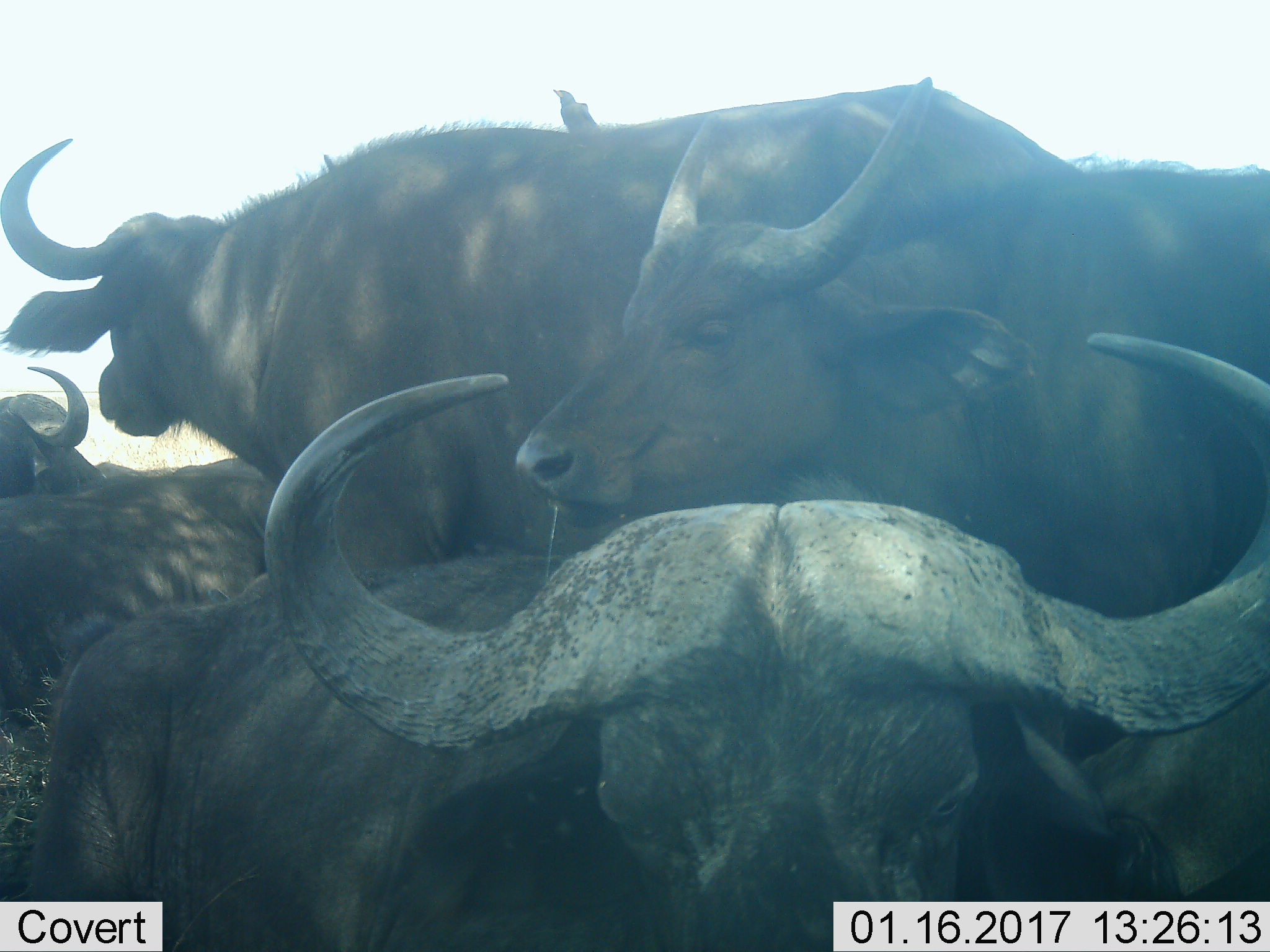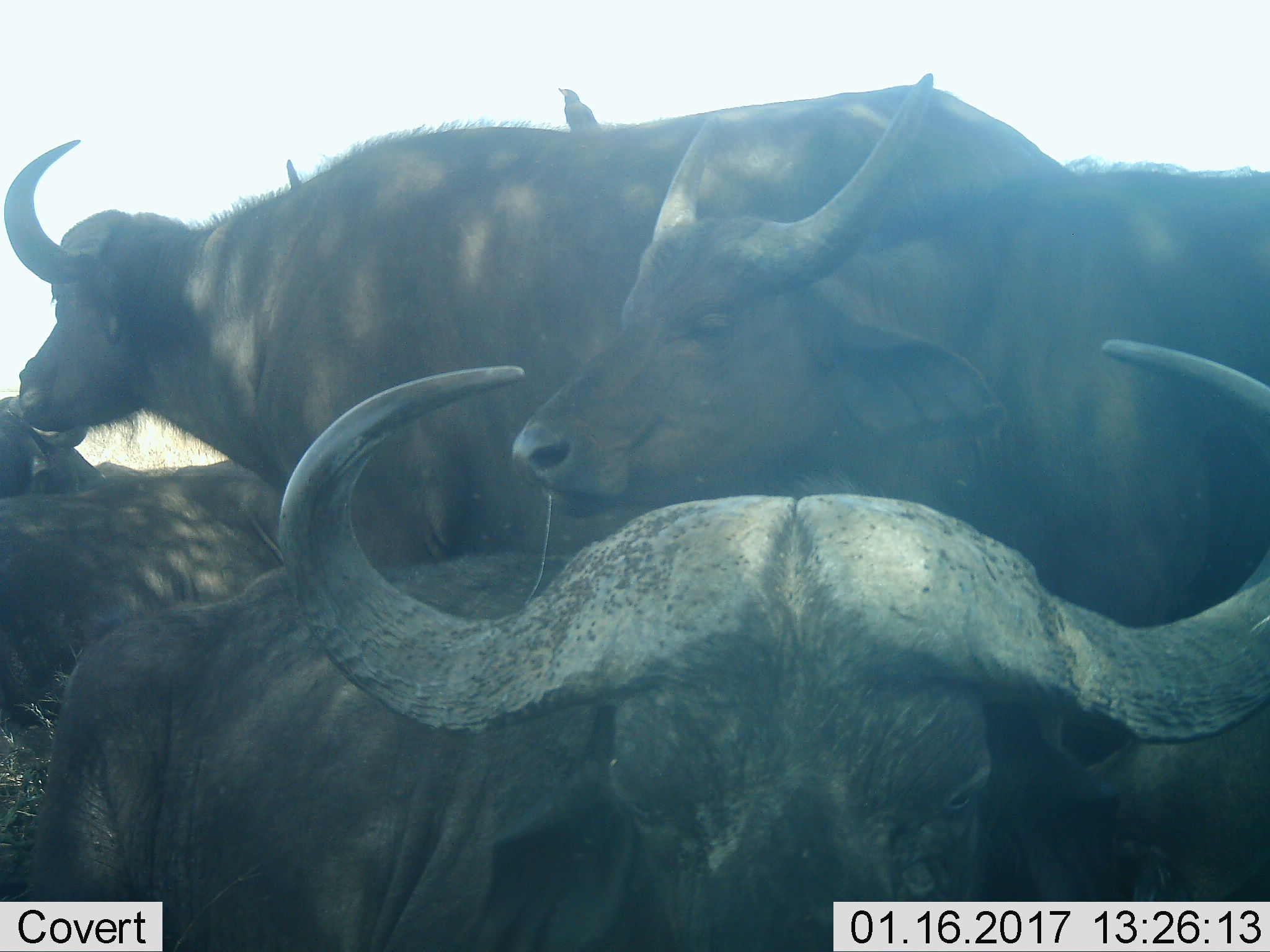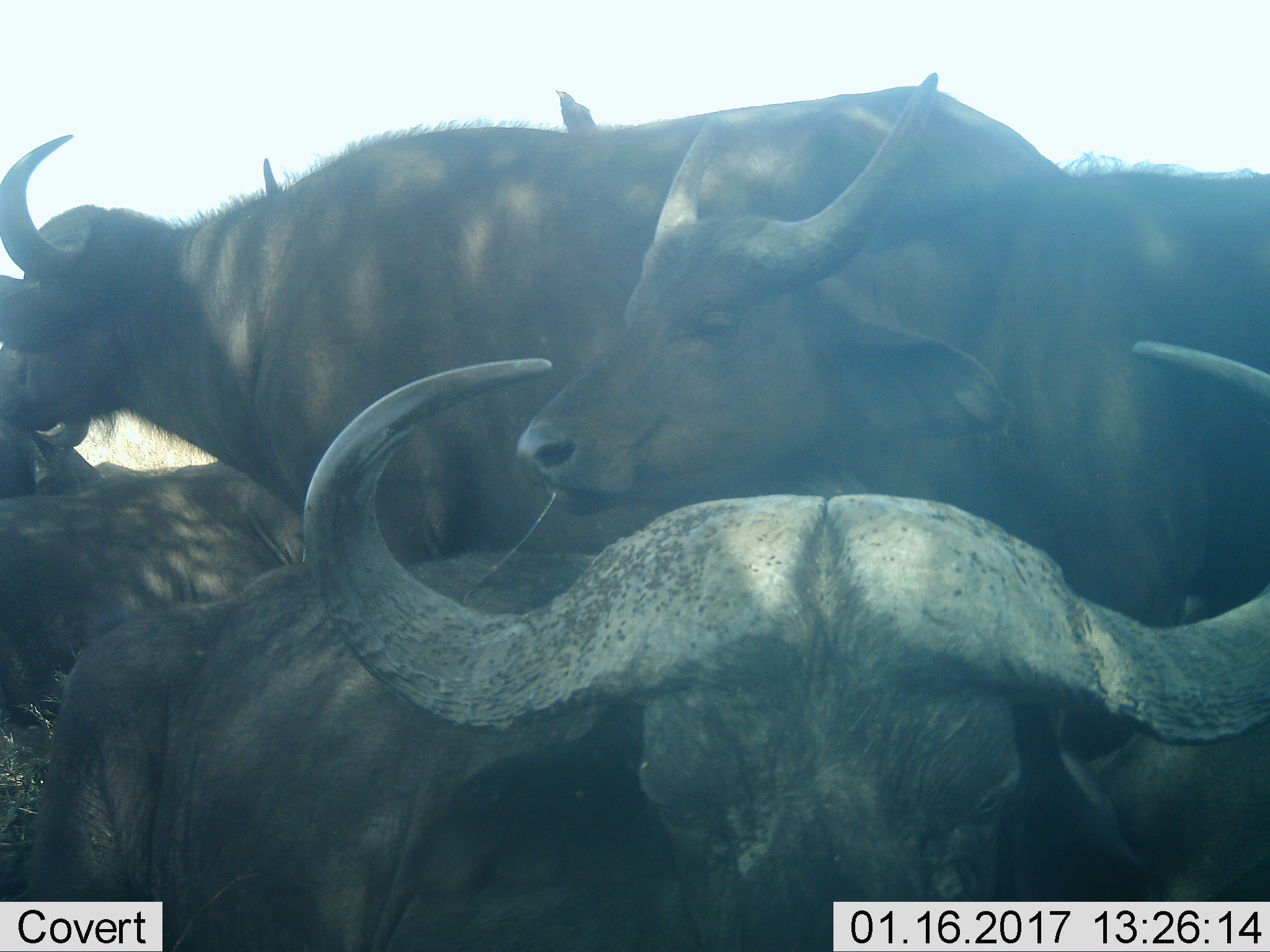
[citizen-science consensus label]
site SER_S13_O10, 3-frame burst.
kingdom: Animalia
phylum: Chordata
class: Mammalia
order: Artiodactyla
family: Bovidae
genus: Syncerus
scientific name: Syncerus caffer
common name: african buffalo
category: buffalo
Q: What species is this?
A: Buffalo (african buffalo) (Syncerus caffer).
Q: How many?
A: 5.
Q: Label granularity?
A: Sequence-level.